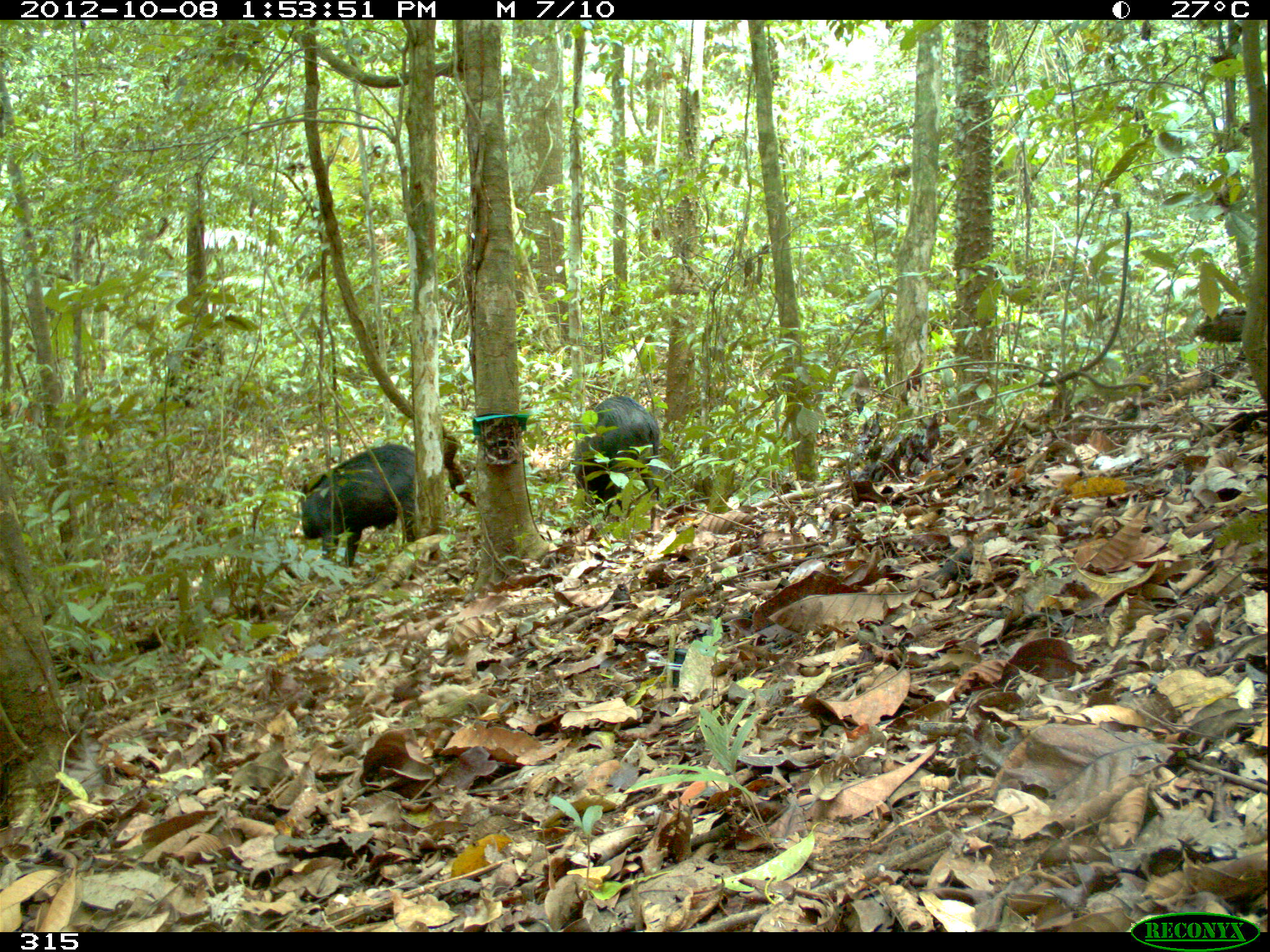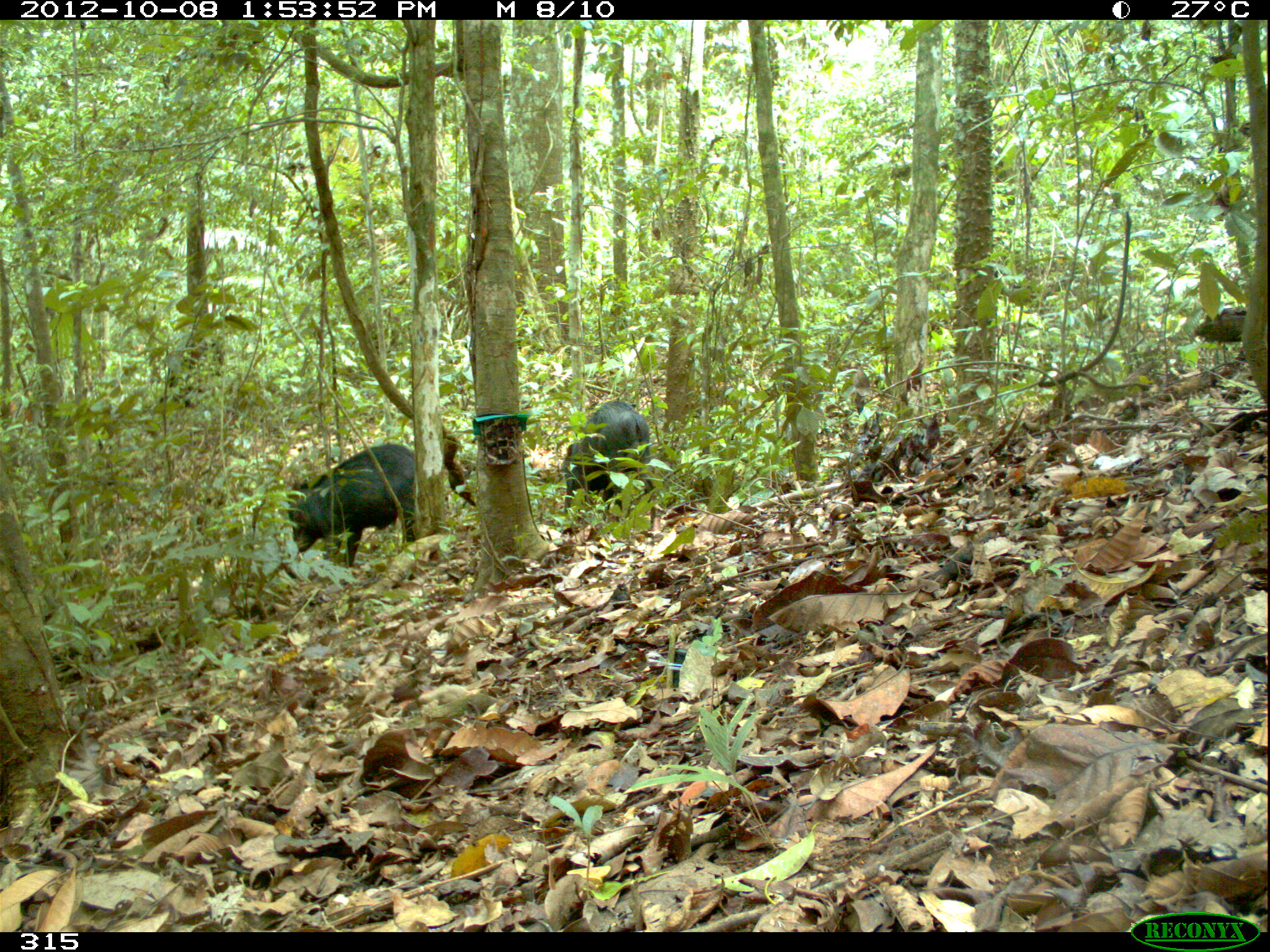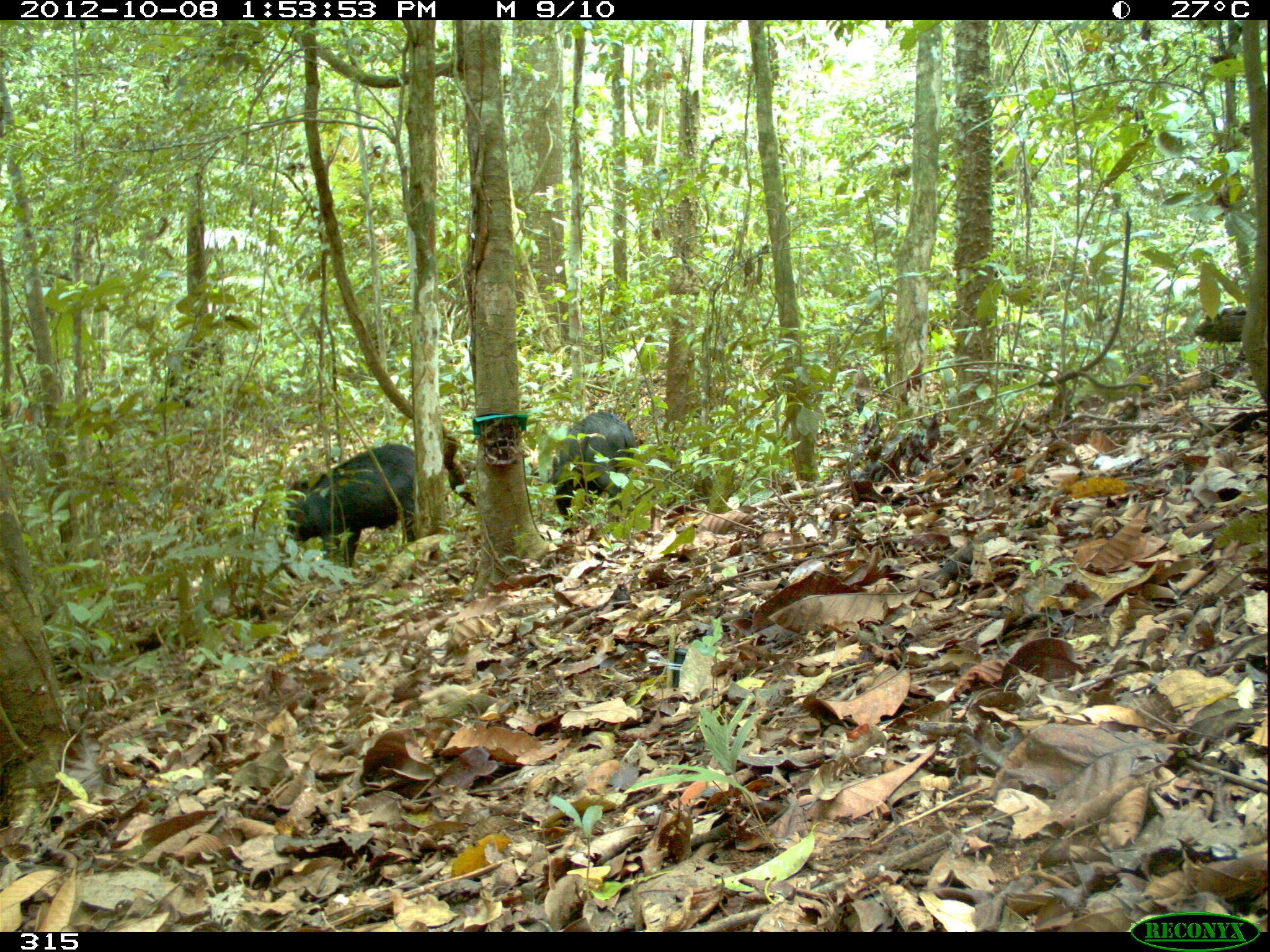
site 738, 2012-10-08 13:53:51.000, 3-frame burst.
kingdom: Animalia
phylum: Chordata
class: Mammalia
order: Artiodactyla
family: Tayassuidae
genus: Tayassu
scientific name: Tayassu pecari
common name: white-lipped peccary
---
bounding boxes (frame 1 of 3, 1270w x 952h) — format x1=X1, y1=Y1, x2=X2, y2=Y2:
tayassu pecari: x1=299, y1=442, x2=417, y2=567; x1=567, y1=395, x2=660, y2=520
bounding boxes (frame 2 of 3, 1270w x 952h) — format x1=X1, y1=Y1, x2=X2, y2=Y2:
tayassu pecari: x1=284, y1=442, x2=417, y2=571; x1=558, y1=397, x2=657, y2=520